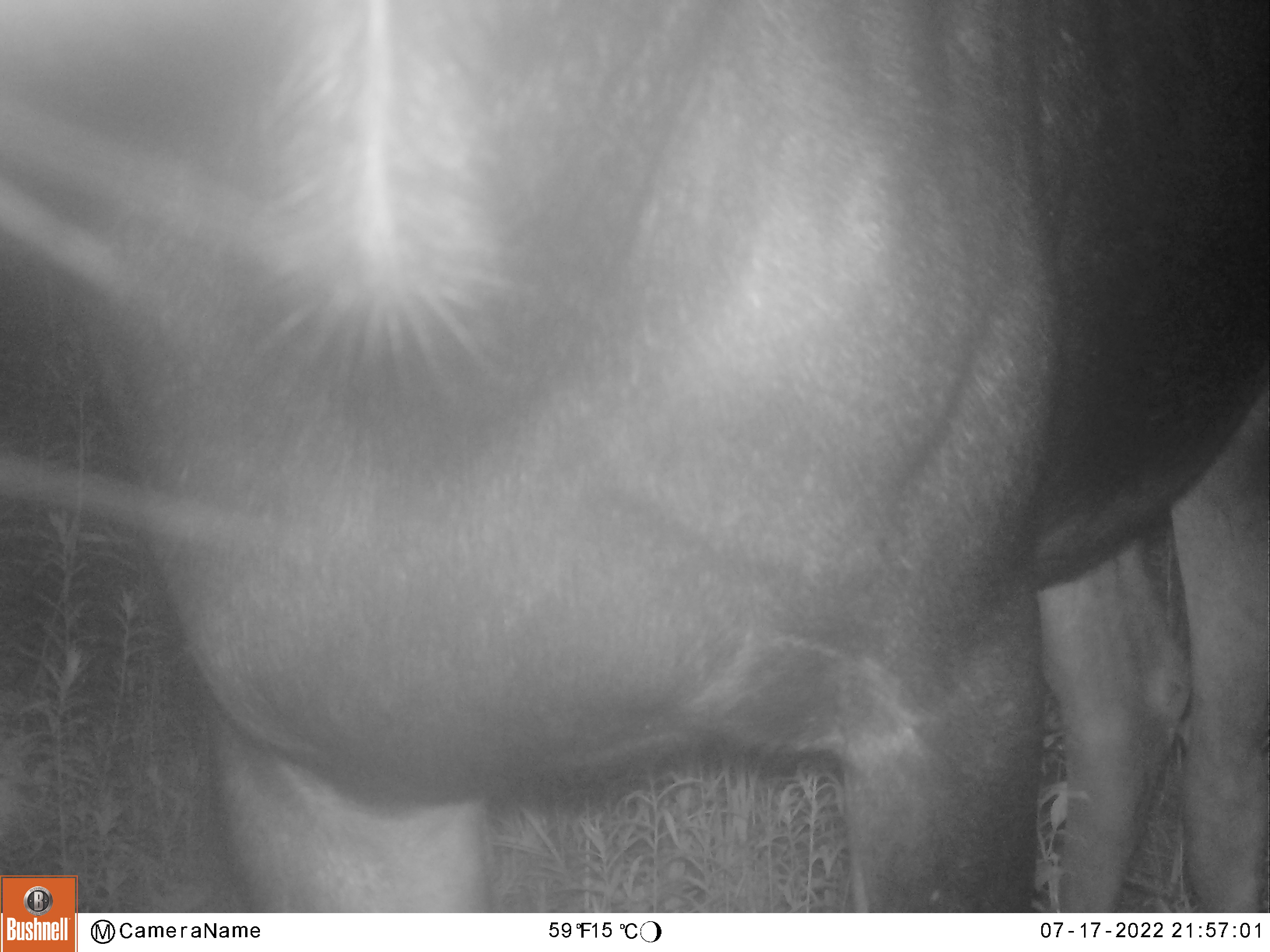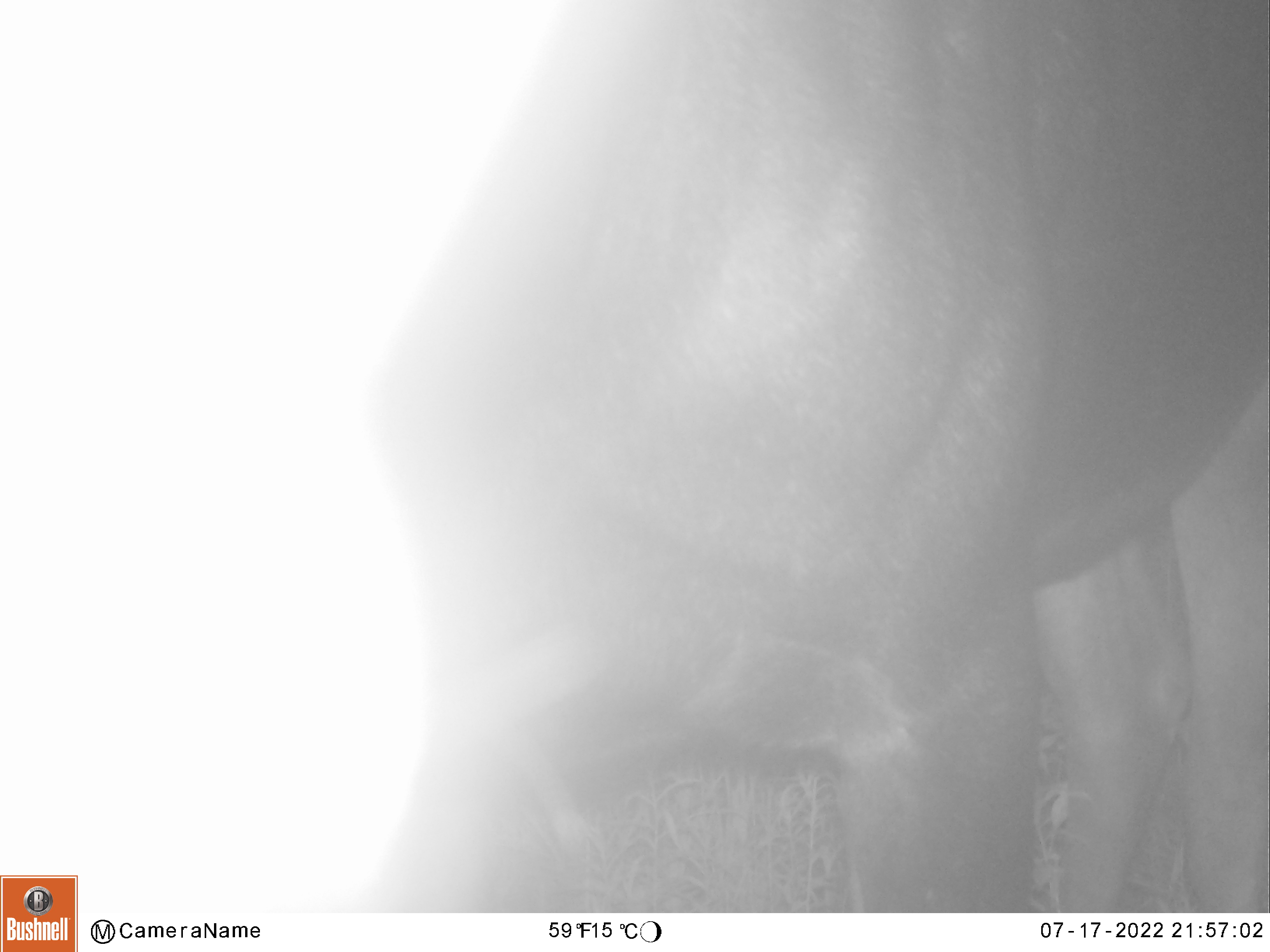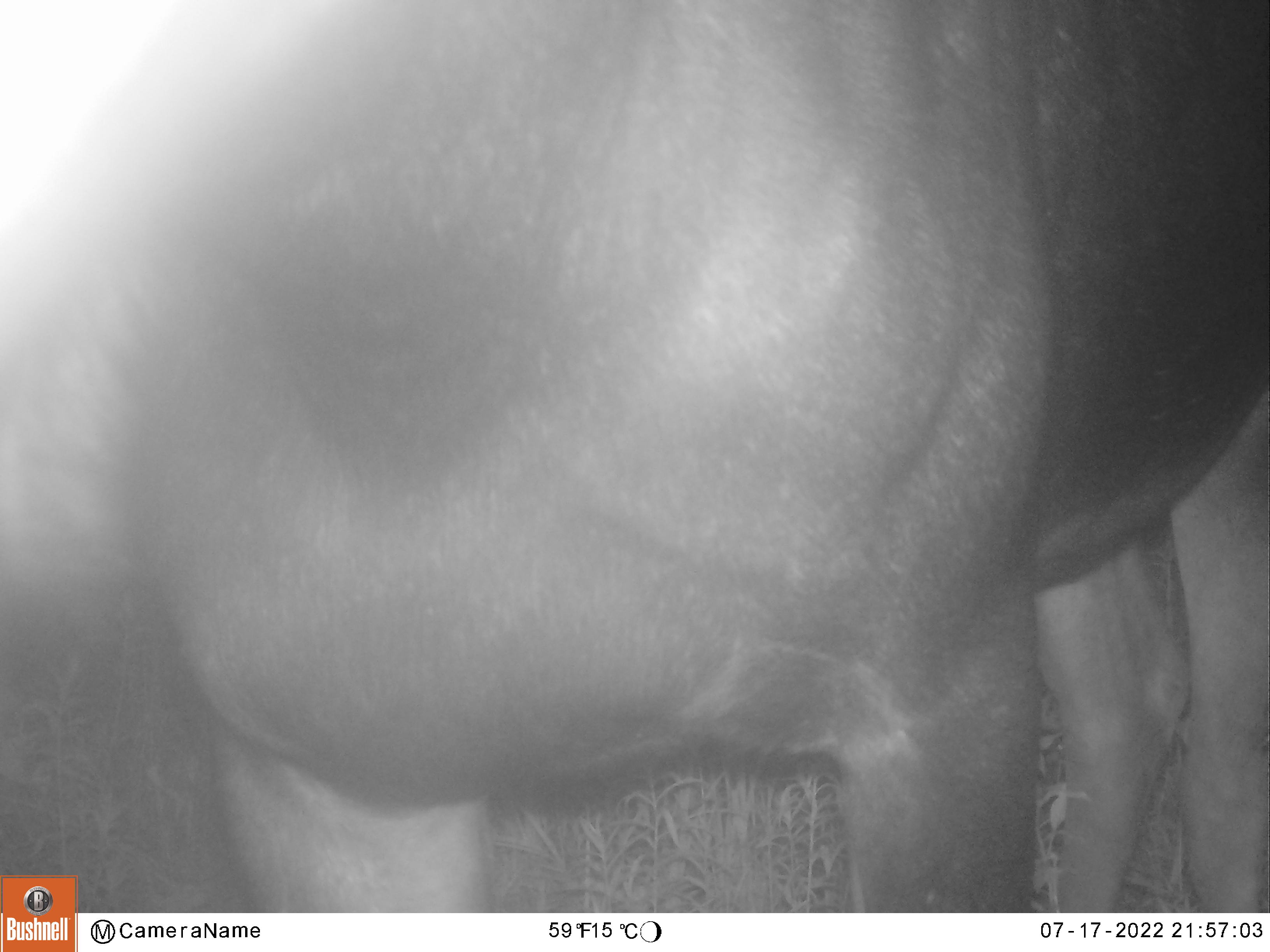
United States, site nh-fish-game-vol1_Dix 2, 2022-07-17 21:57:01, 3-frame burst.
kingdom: Animalia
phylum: Chordata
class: Mammalia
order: Artiodactyla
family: Cervidae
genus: Alces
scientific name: Alces alces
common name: moose